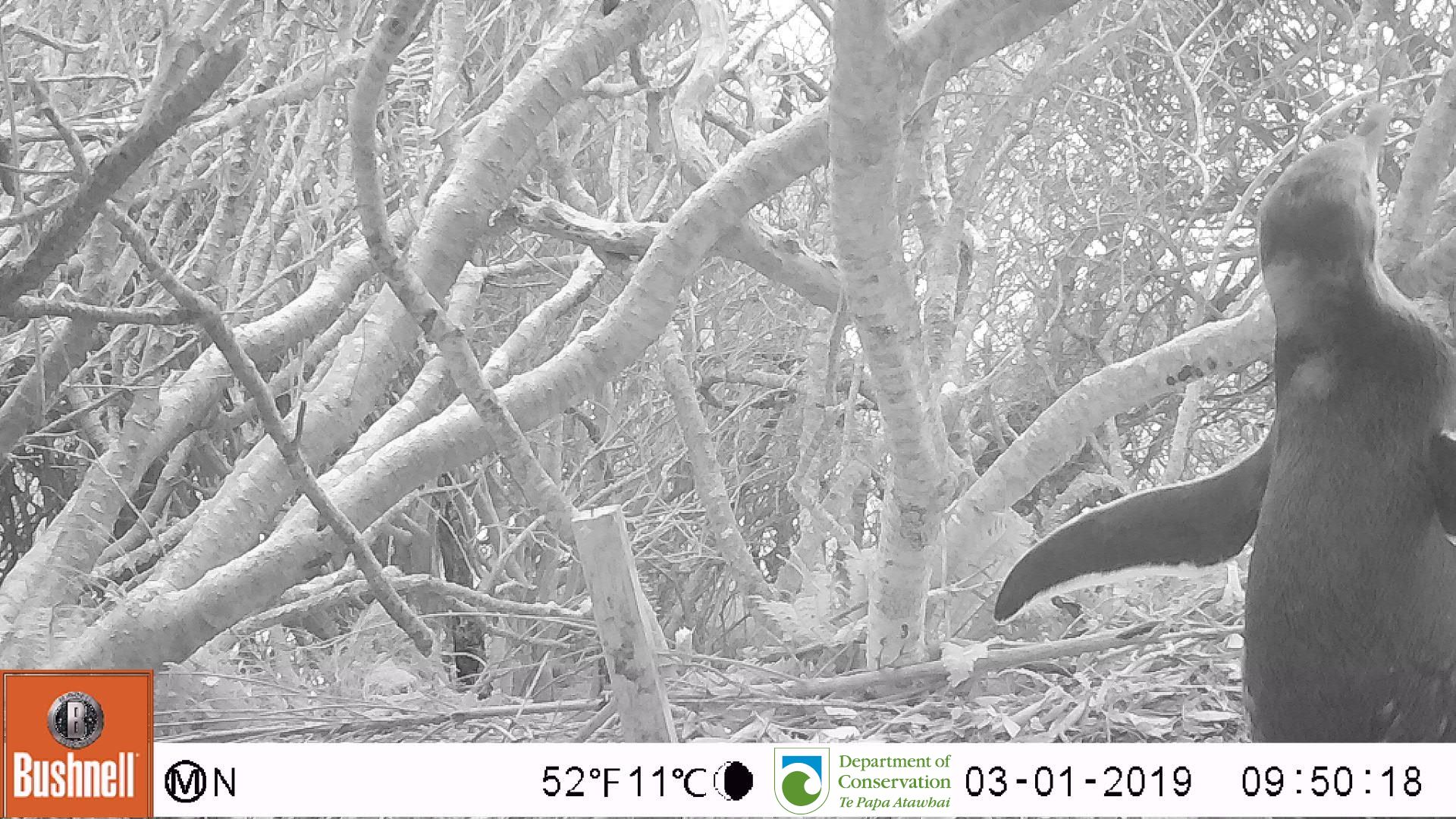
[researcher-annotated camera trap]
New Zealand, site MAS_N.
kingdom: Animalia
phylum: Chordata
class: Aves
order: Sphenisciformes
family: Spheniscidae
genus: Megadyptes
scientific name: Megadyptes antipodes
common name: yellow-eyed penguin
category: yellow eyed penguin